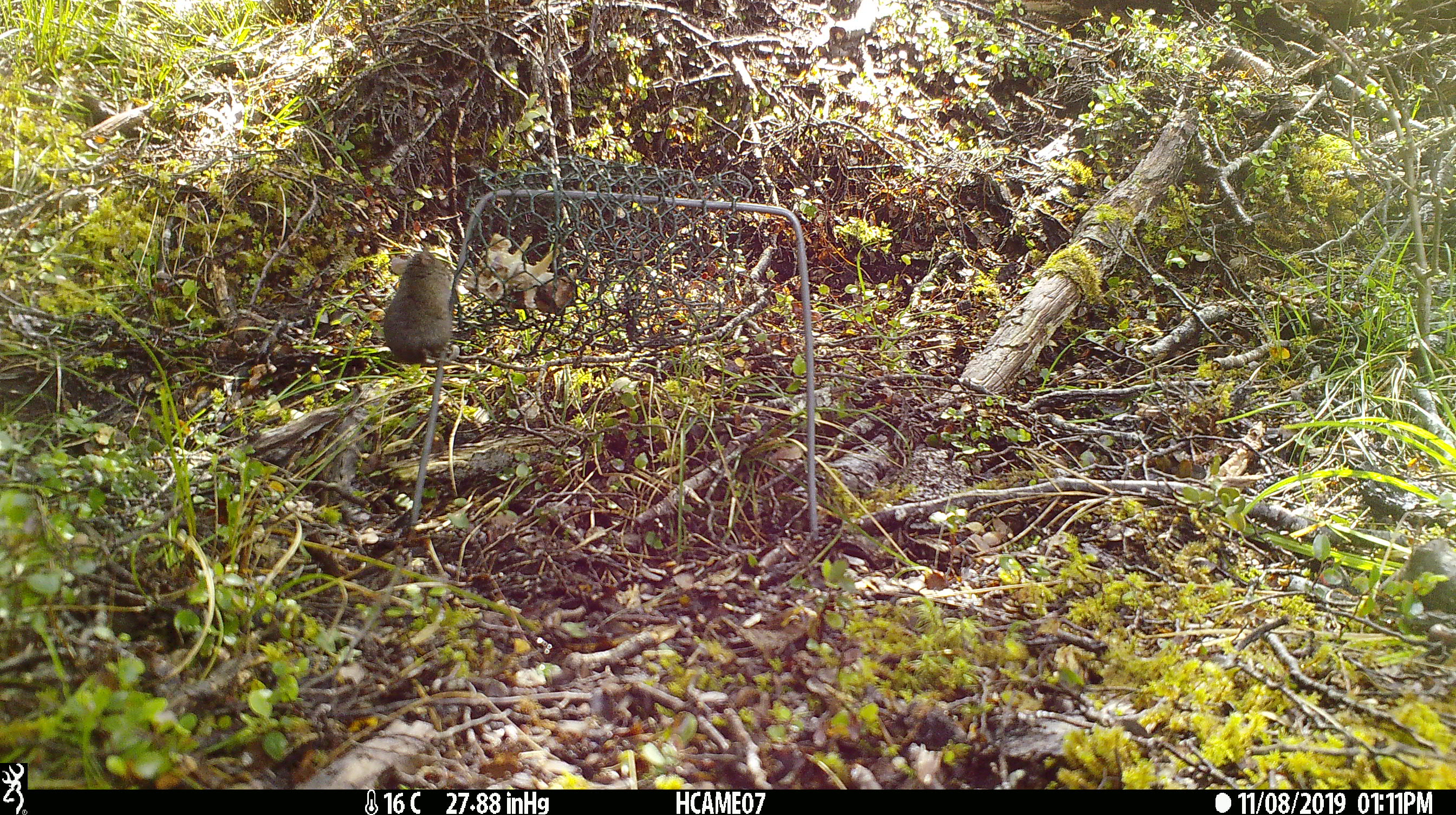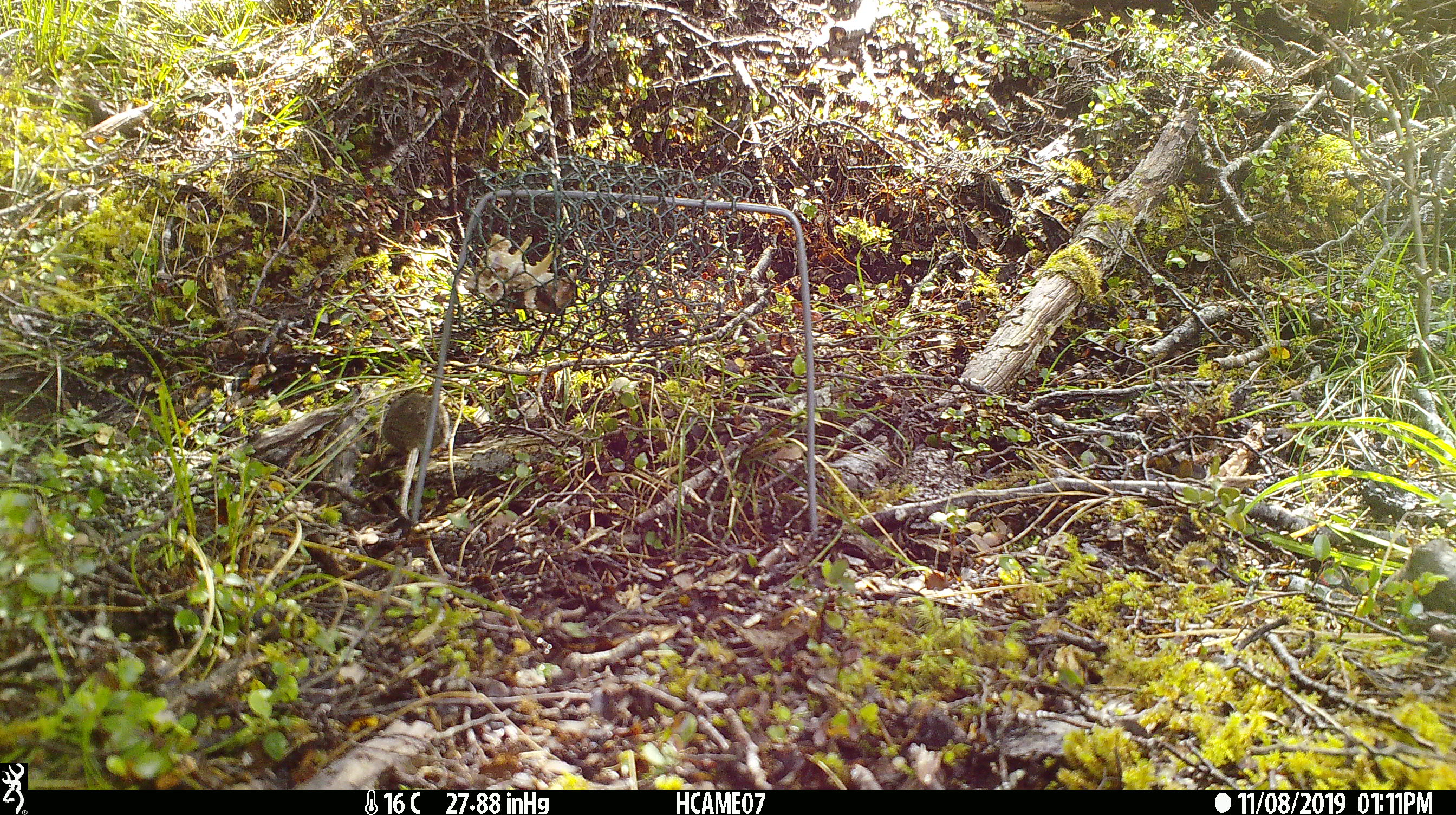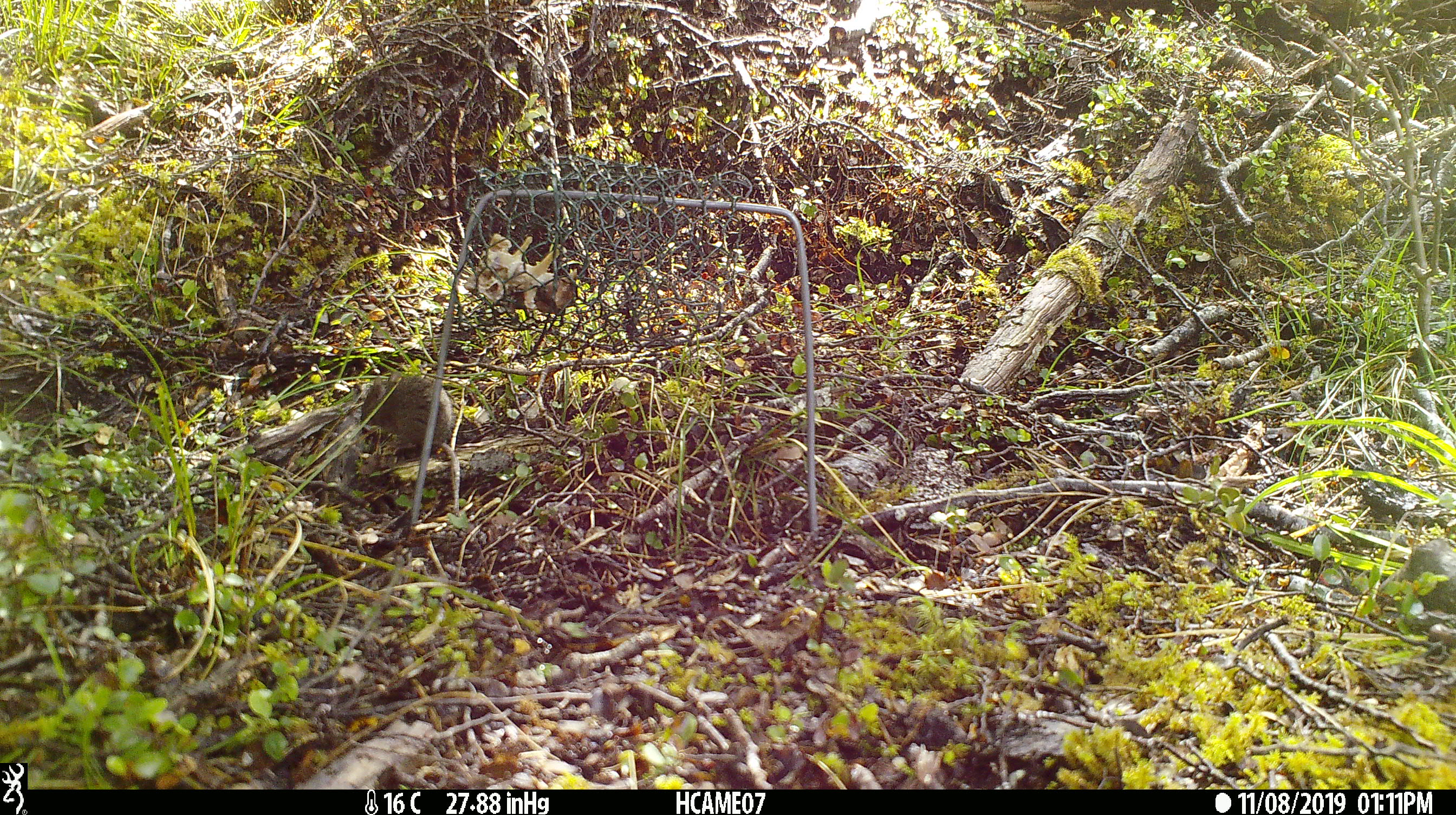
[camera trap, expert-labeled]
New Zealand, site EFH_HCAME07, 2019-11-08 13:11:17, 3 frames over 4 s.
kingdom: Animalia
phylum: Chordata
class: Mammalia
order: Rodentia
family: Muridae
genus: Mus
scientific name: Mus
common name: mouse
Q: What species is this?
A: Mouse (Mus).